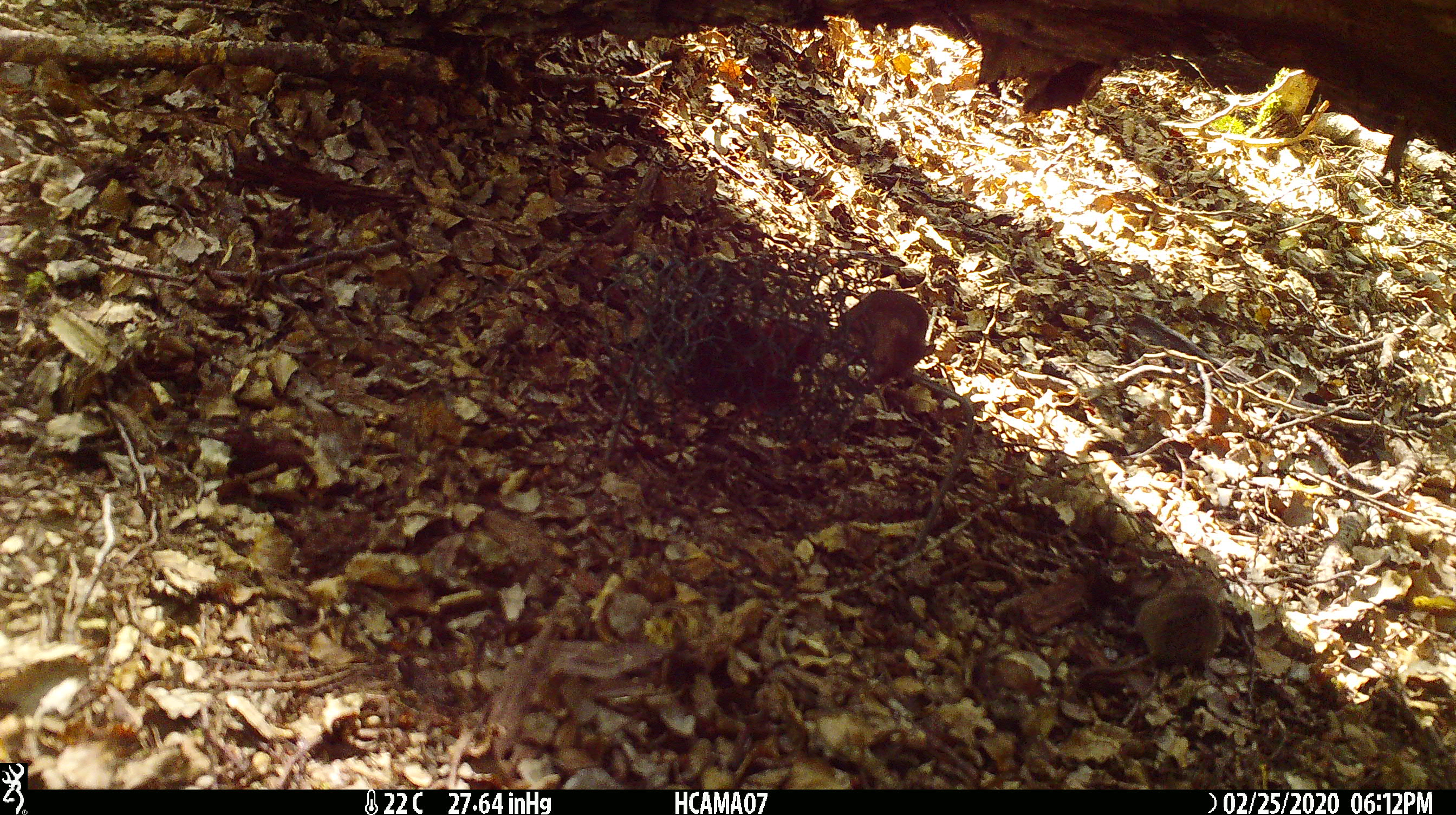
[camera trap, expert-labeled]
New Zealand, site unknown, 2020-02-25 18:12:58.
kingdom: Animalia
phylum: Chordata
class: Mammalia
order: Rodentia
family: Muridae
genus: Mus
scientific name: Mus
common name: mouse